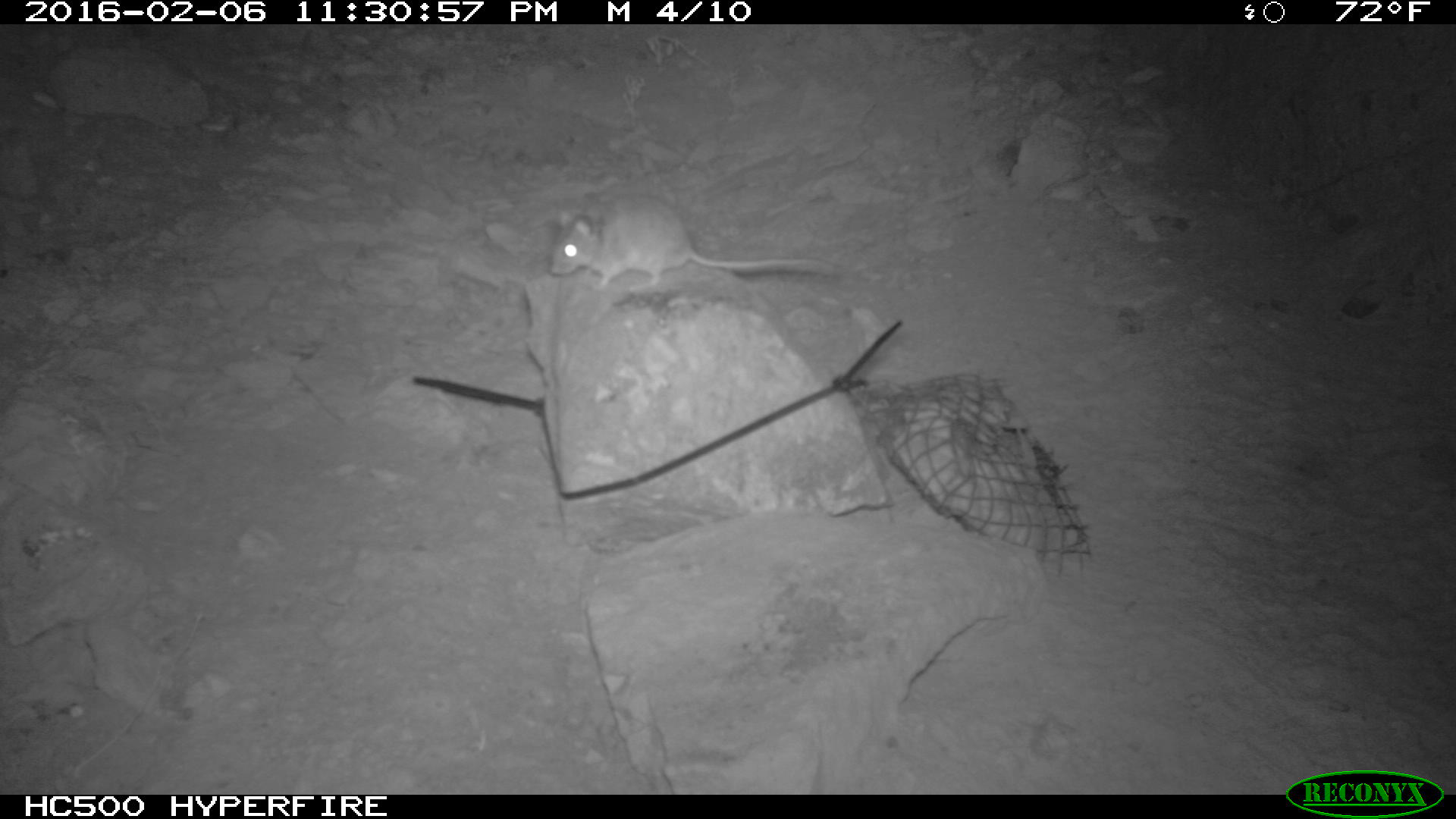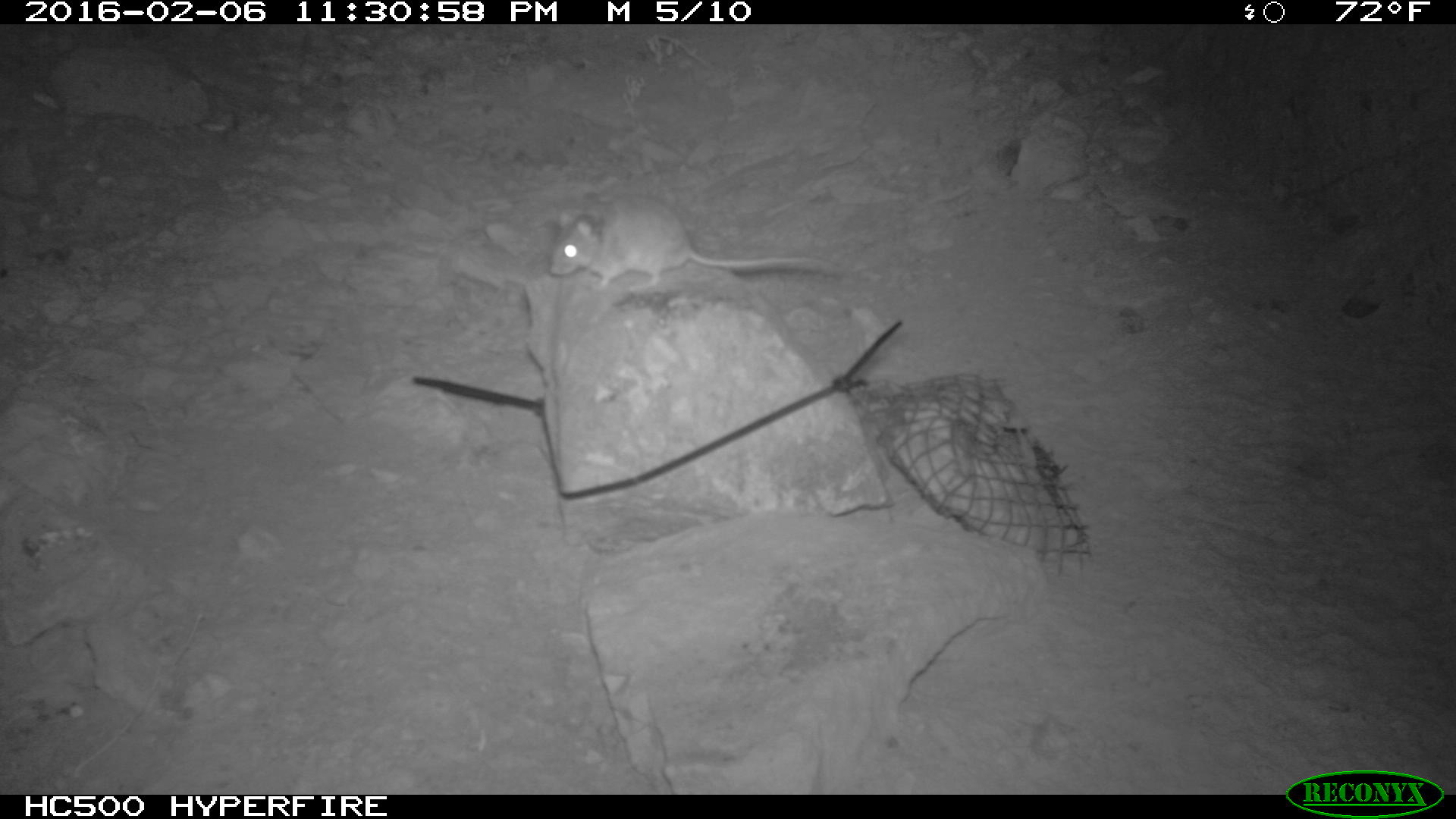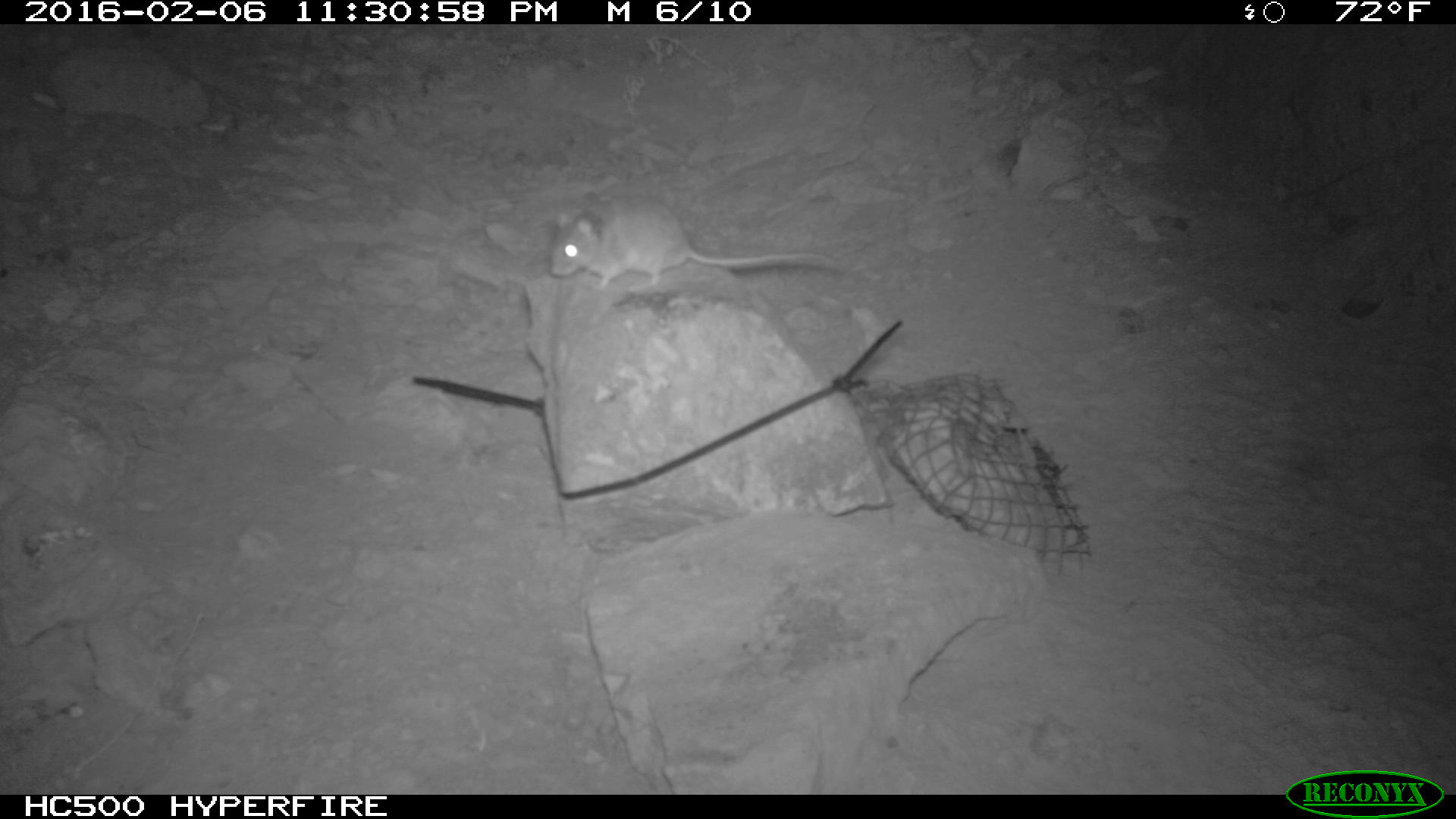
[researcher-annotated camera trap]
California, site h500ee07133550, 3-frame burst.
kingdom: Animalia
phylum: Chordata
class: Mammalia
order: Rodentia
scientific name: Rodentia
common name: rodent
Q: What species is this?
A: Rodent (Rodentia).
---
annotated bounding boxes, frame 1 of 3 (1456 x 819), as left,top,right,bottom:
rodent: 545,195,846,294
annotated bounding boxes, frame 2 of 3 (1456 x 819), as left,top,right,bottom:
rodent: 552,196,841,294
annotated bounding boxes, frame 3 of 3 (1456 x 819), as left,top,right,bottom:
rodent: 546,192,837,292